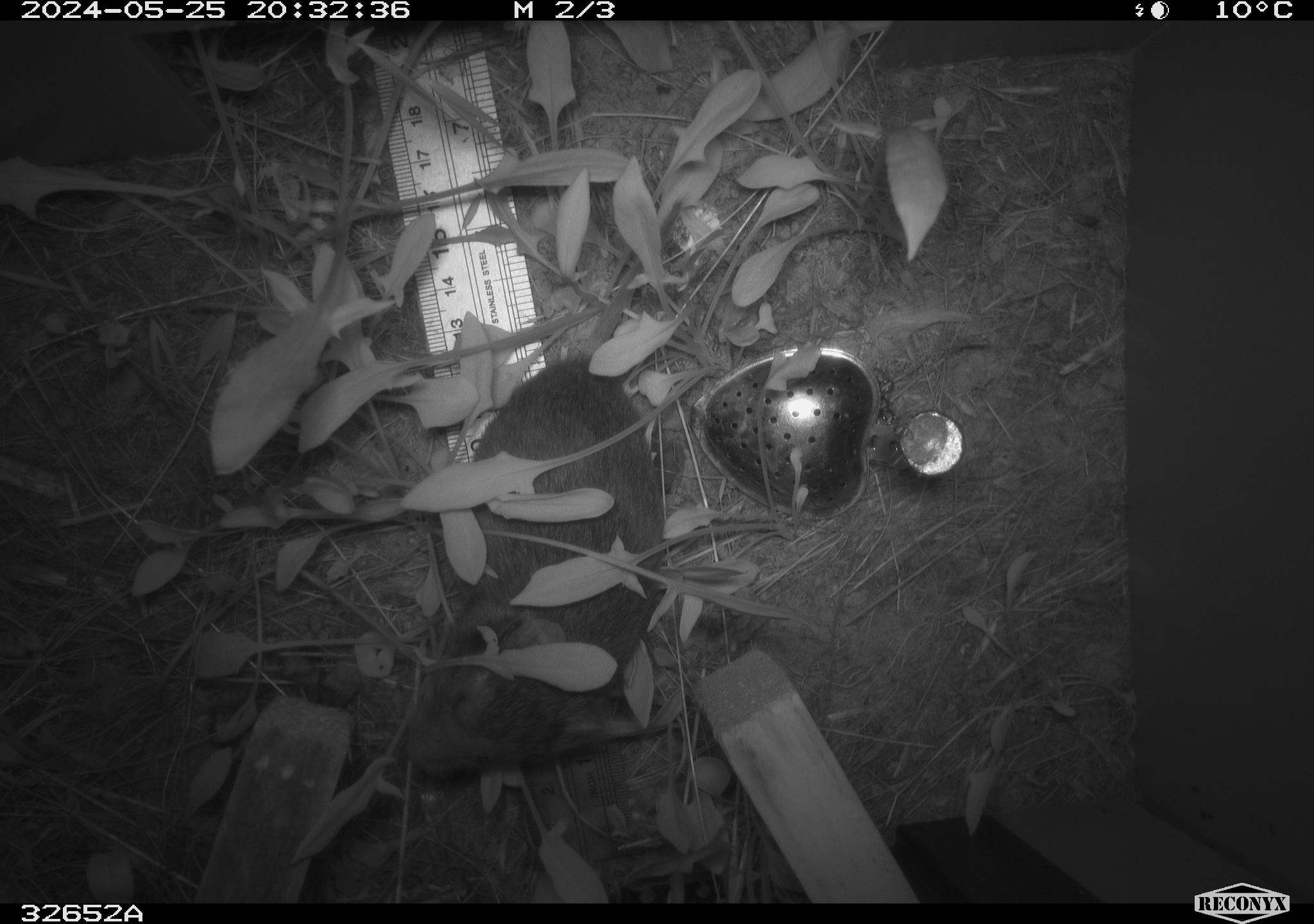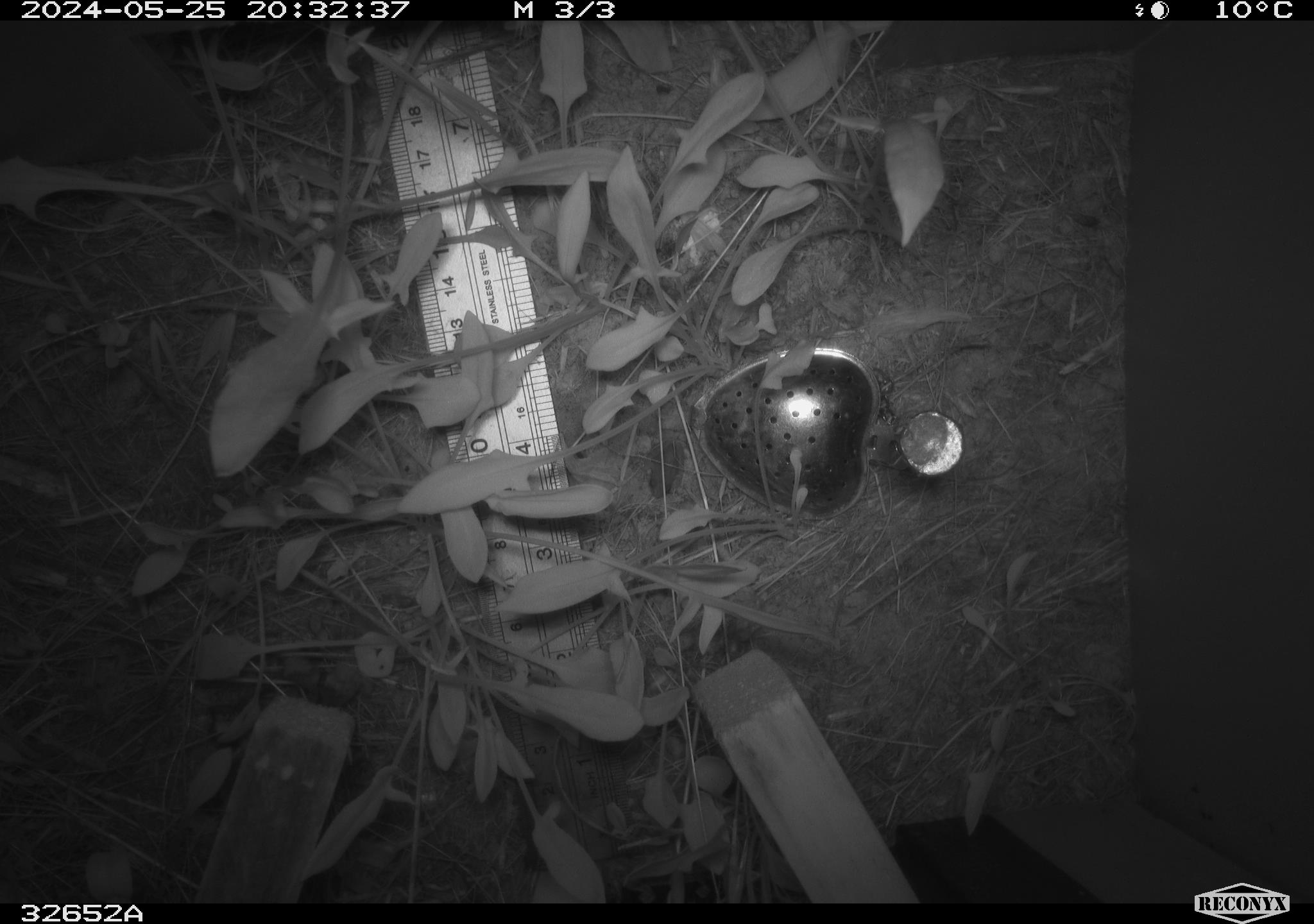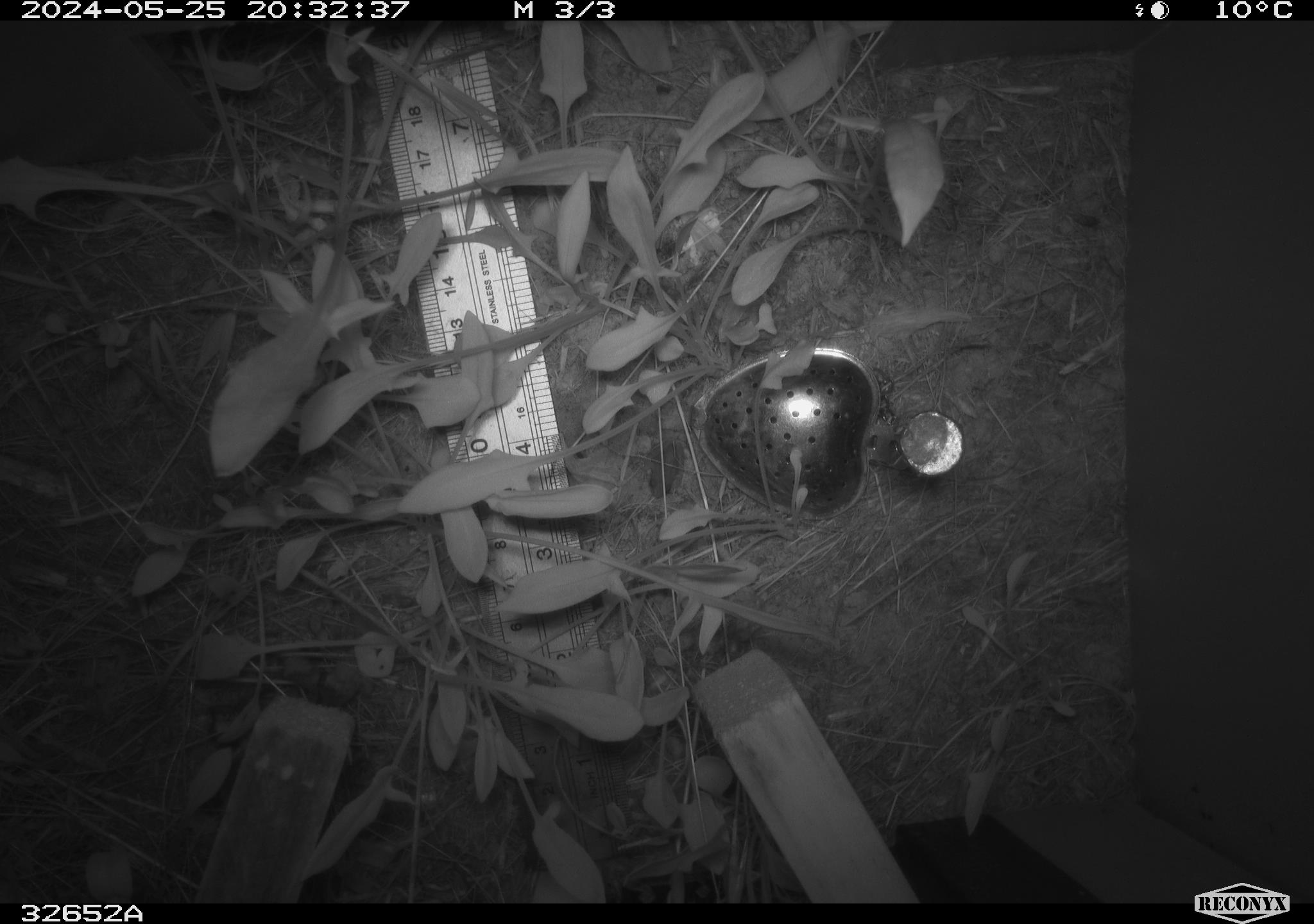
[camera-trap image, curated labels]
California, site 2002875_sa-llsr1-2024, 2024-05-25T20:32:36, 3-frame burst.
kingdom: Animalia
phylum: Chordata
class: Mammalia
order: Rodentia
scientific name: Rodentia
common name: rodent